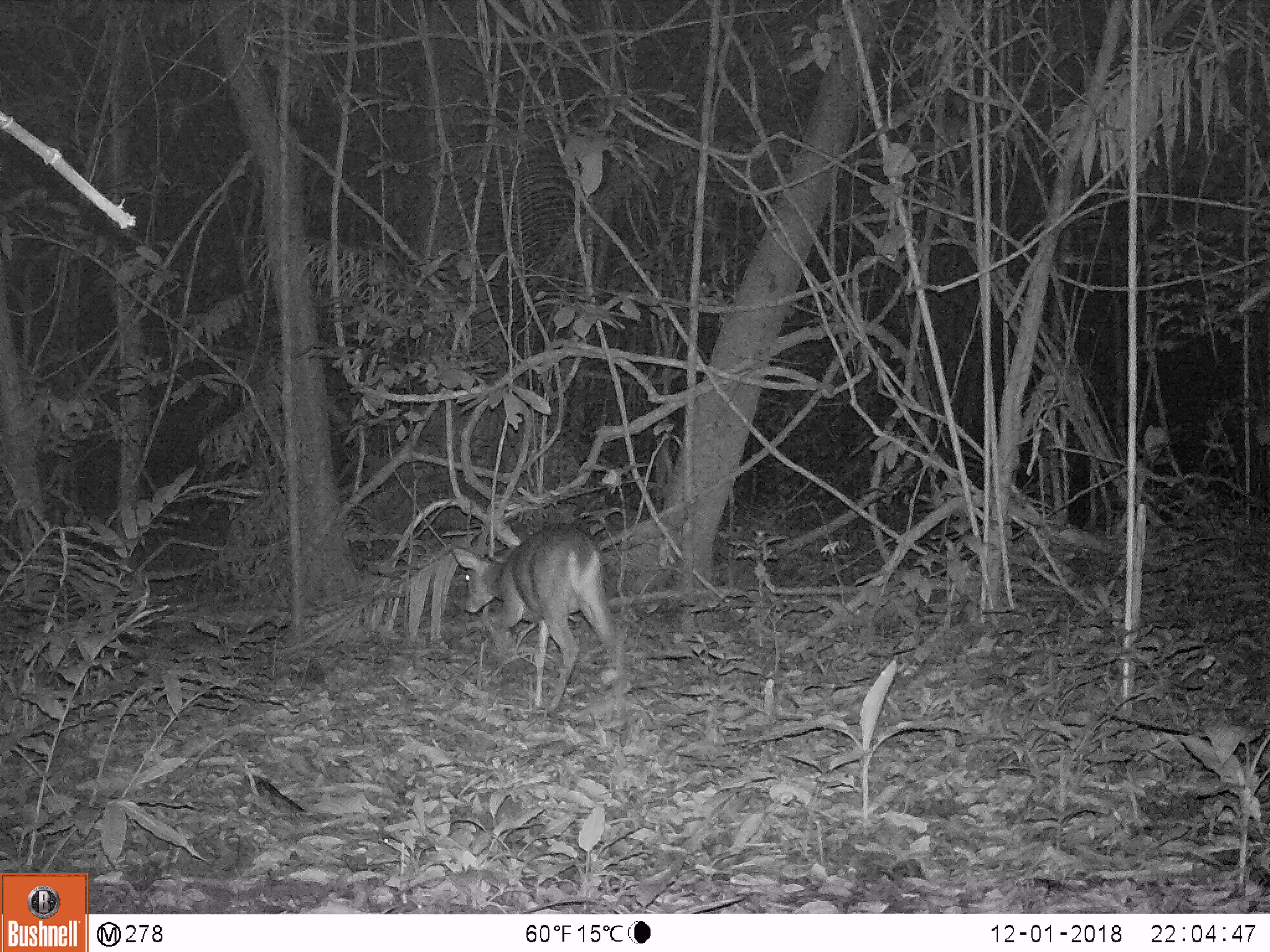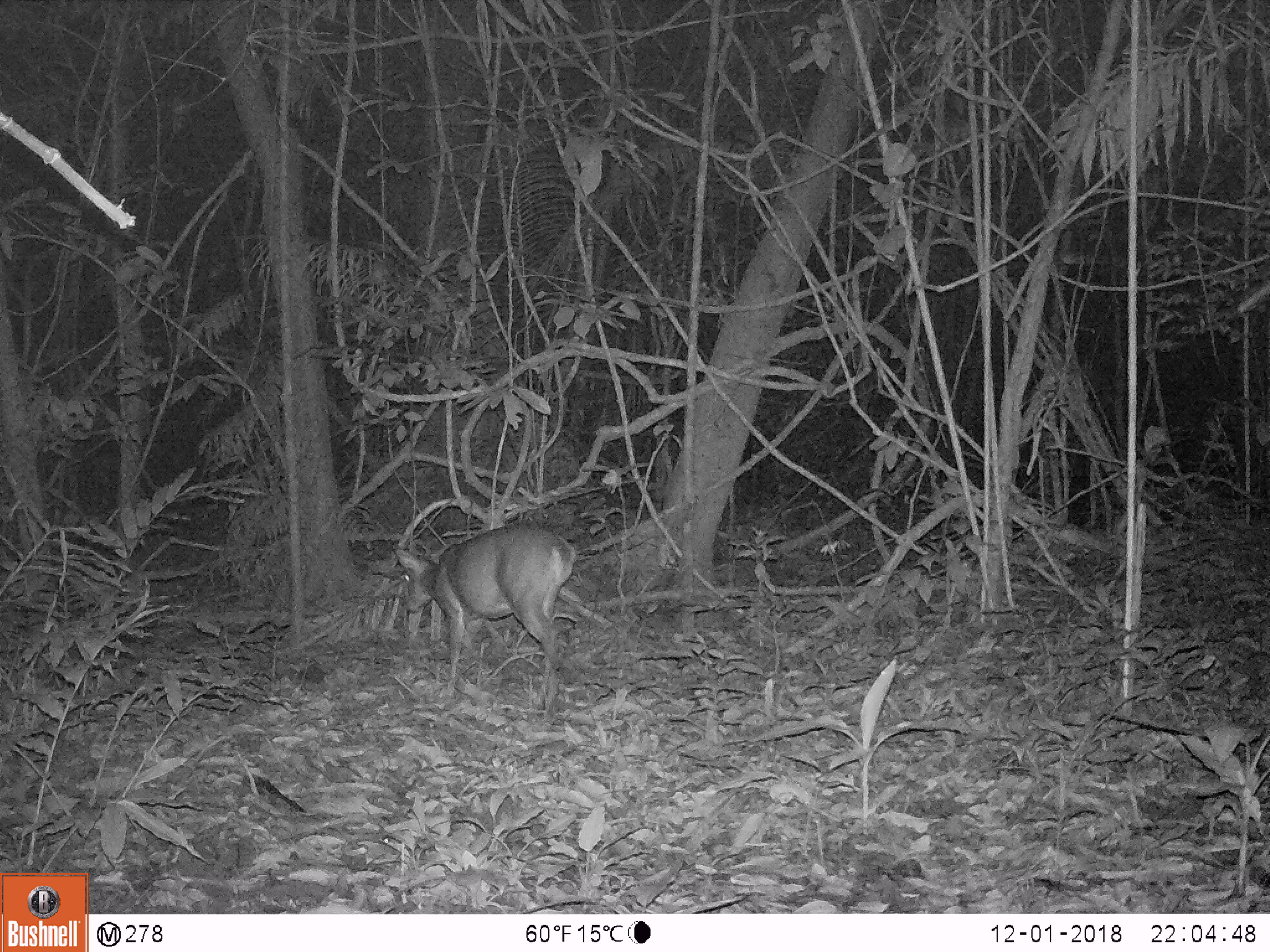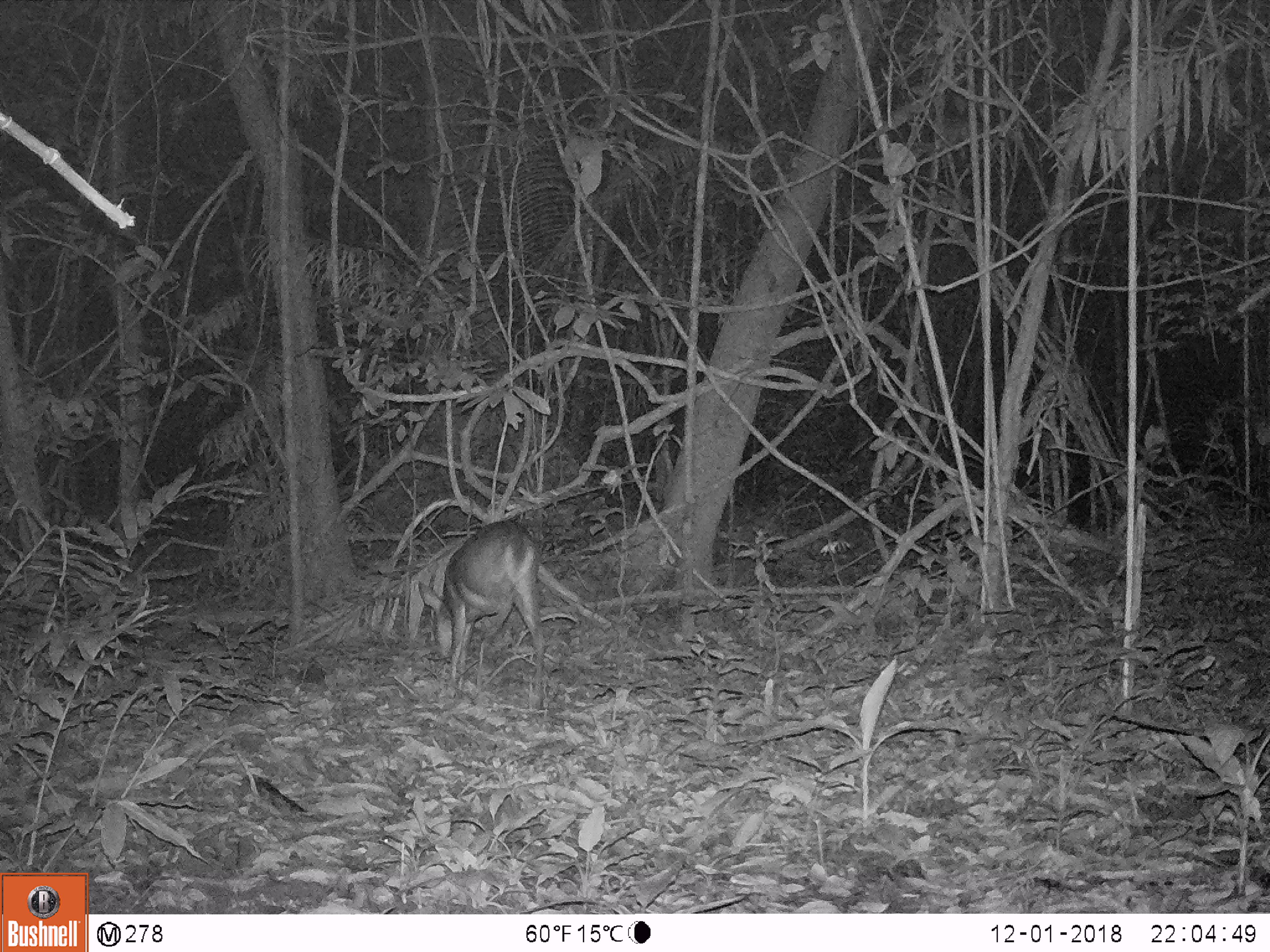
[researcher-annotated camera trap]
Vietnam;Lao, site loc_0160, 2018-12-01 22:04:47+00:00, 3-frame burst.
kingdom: Animalia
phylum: Chordata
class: Mammalia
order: Artiodactyla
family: Cervidae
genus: Muntiacus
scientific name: Muntiacus vuquangensis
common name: large-antlered muntjac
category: large antlered muntjac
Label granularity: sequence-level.